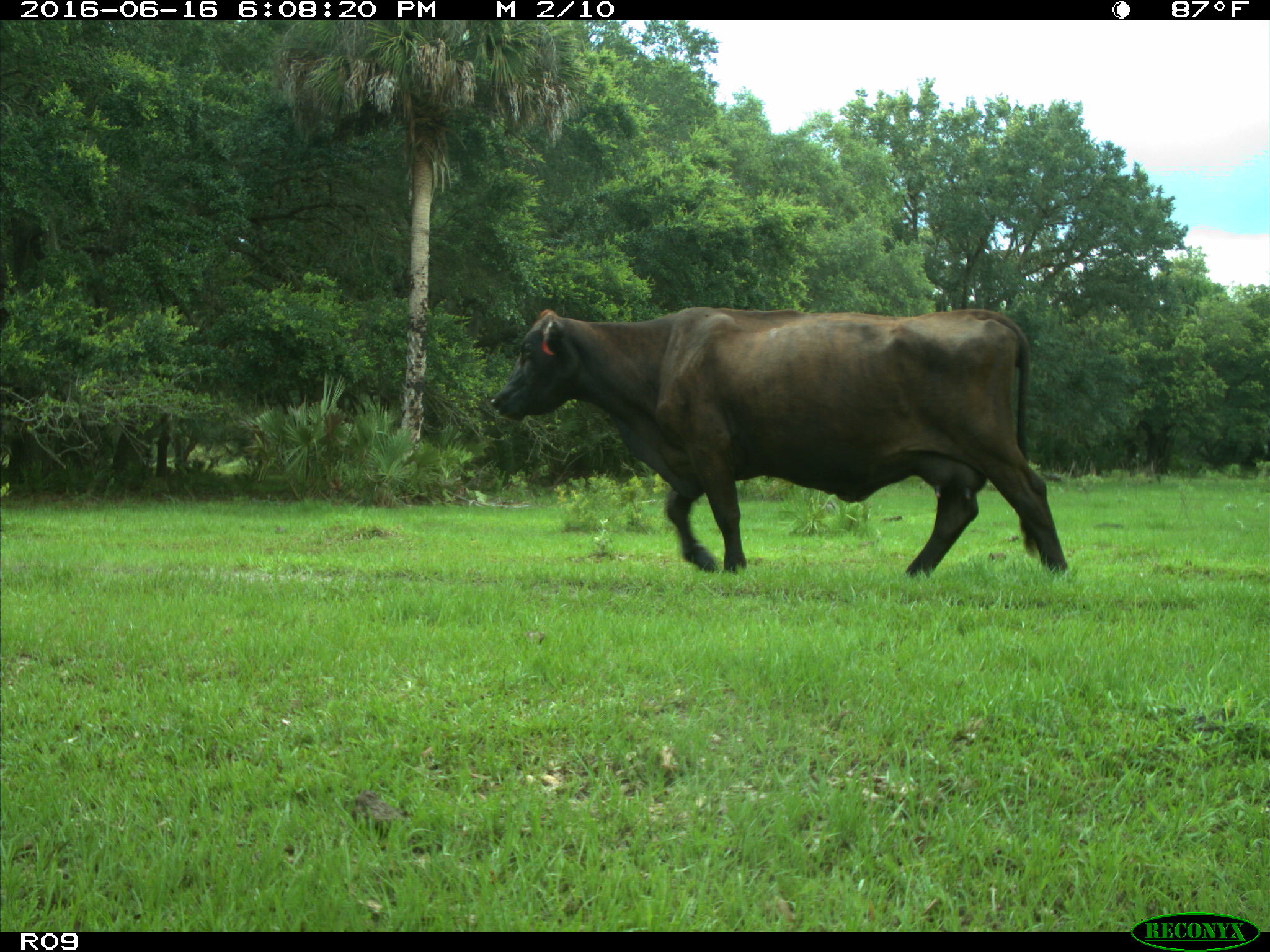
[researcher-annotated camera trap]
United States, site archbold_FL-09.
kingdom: Animalia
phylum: Chordata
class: Mammalia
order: Artiodactyla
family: Bovidae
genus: Bos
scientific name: Bos taurus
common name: domestic cow